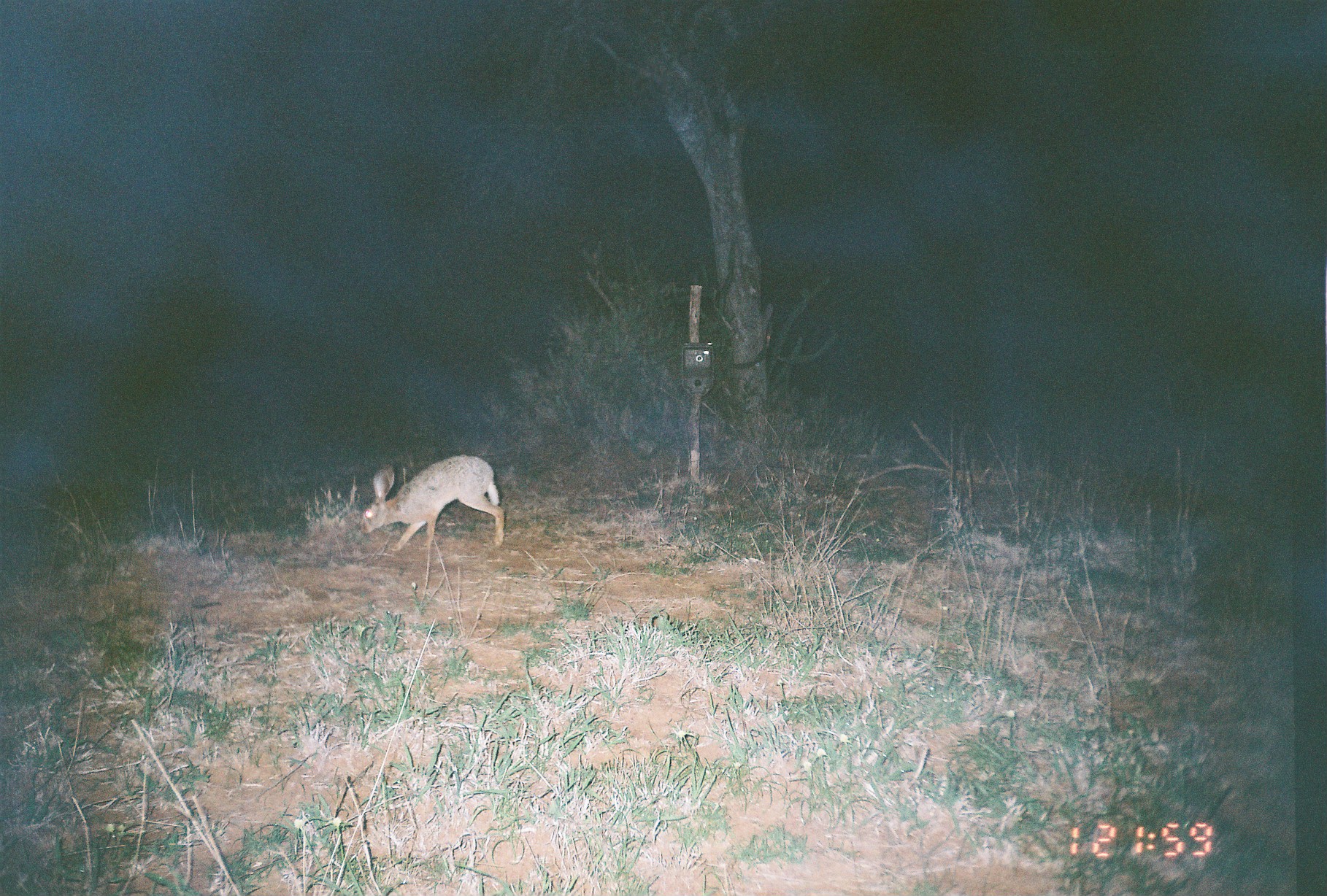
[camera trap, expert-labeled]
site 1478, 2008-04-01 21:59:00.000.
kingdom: Animalia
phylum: Chordata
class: Mammalia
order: Lagomorpha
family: Leporidae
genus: Lepus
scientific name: Lepus saxatilis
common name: scrub hare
Lepus saxatilis (scrub hare), count 1.